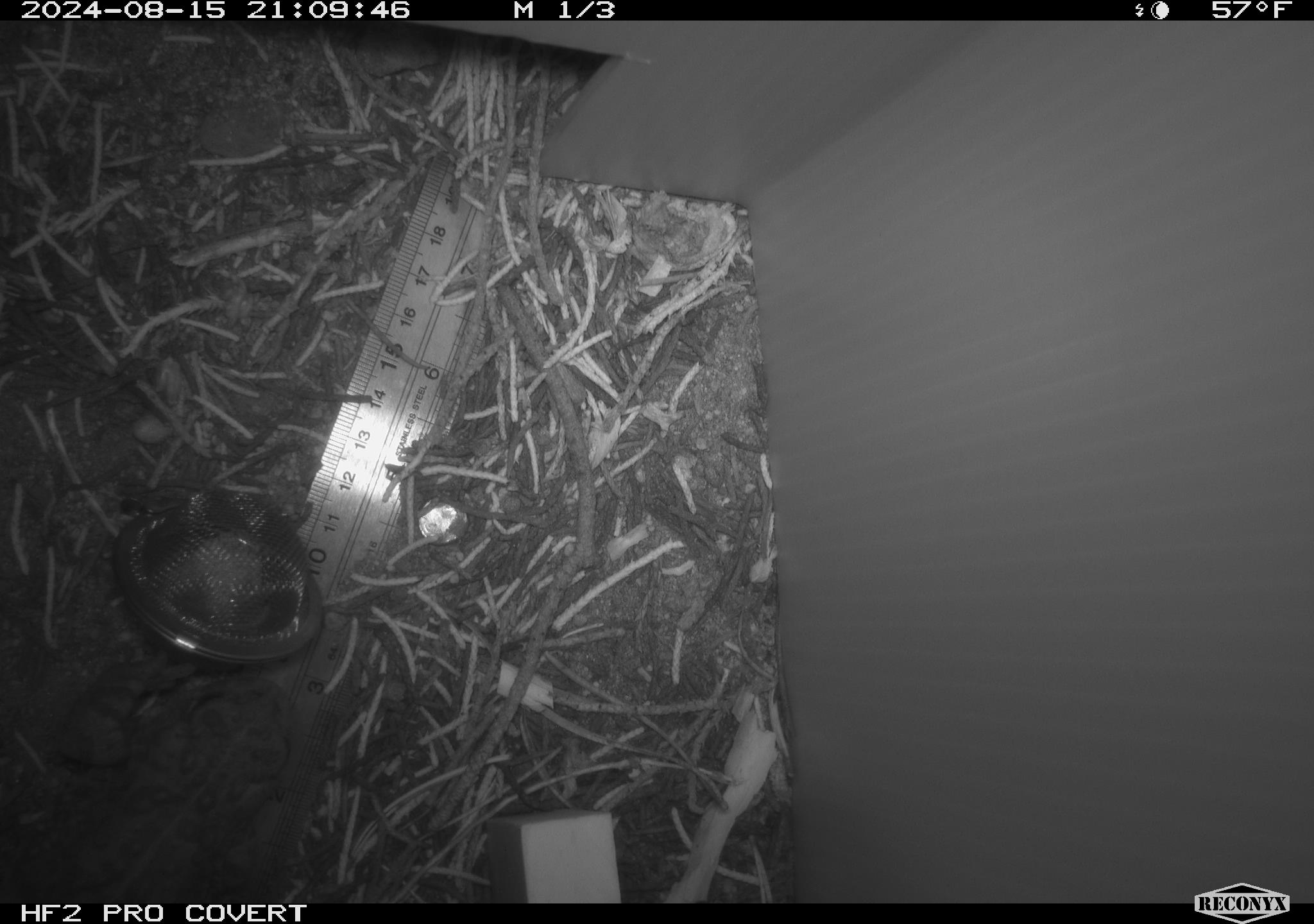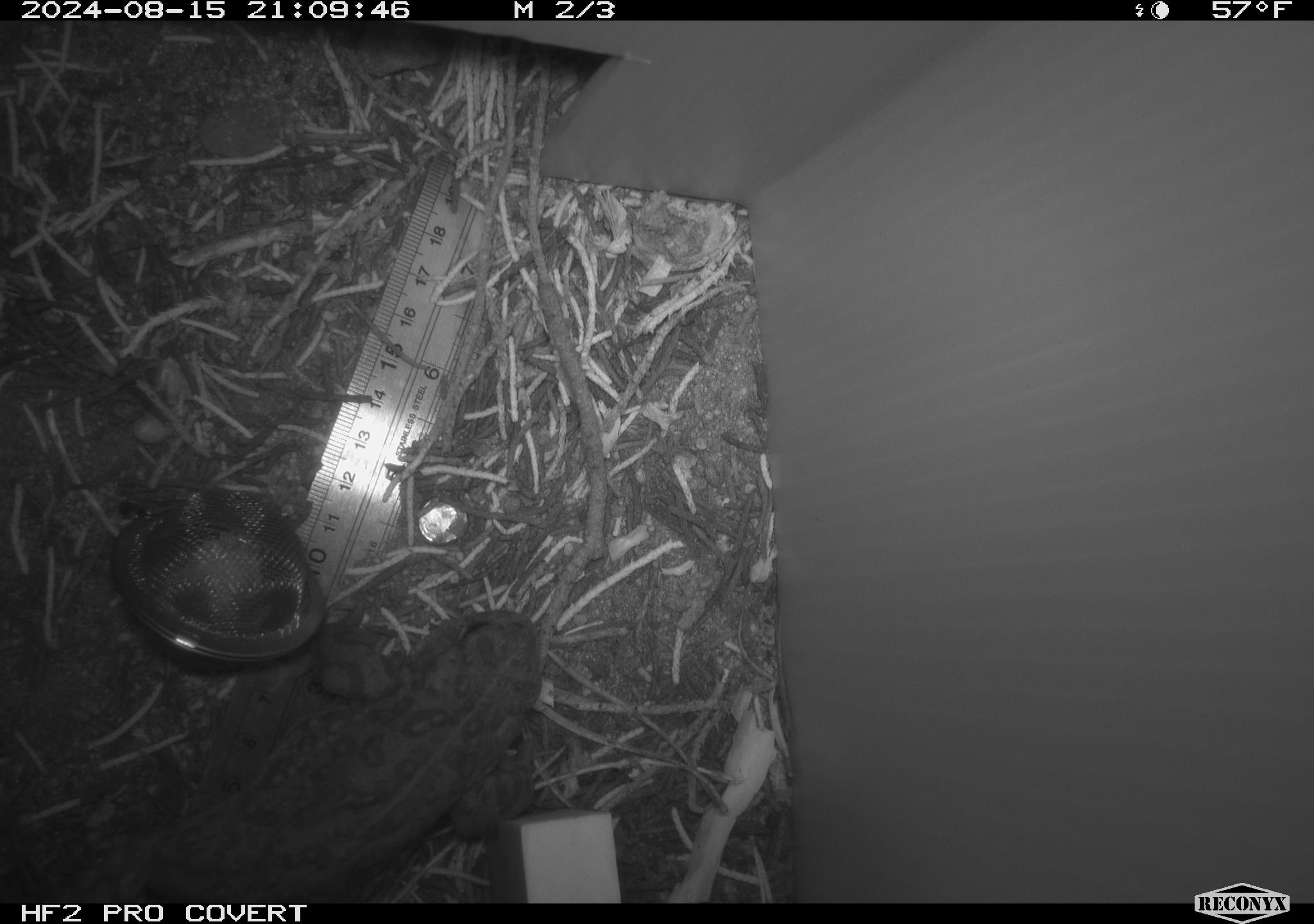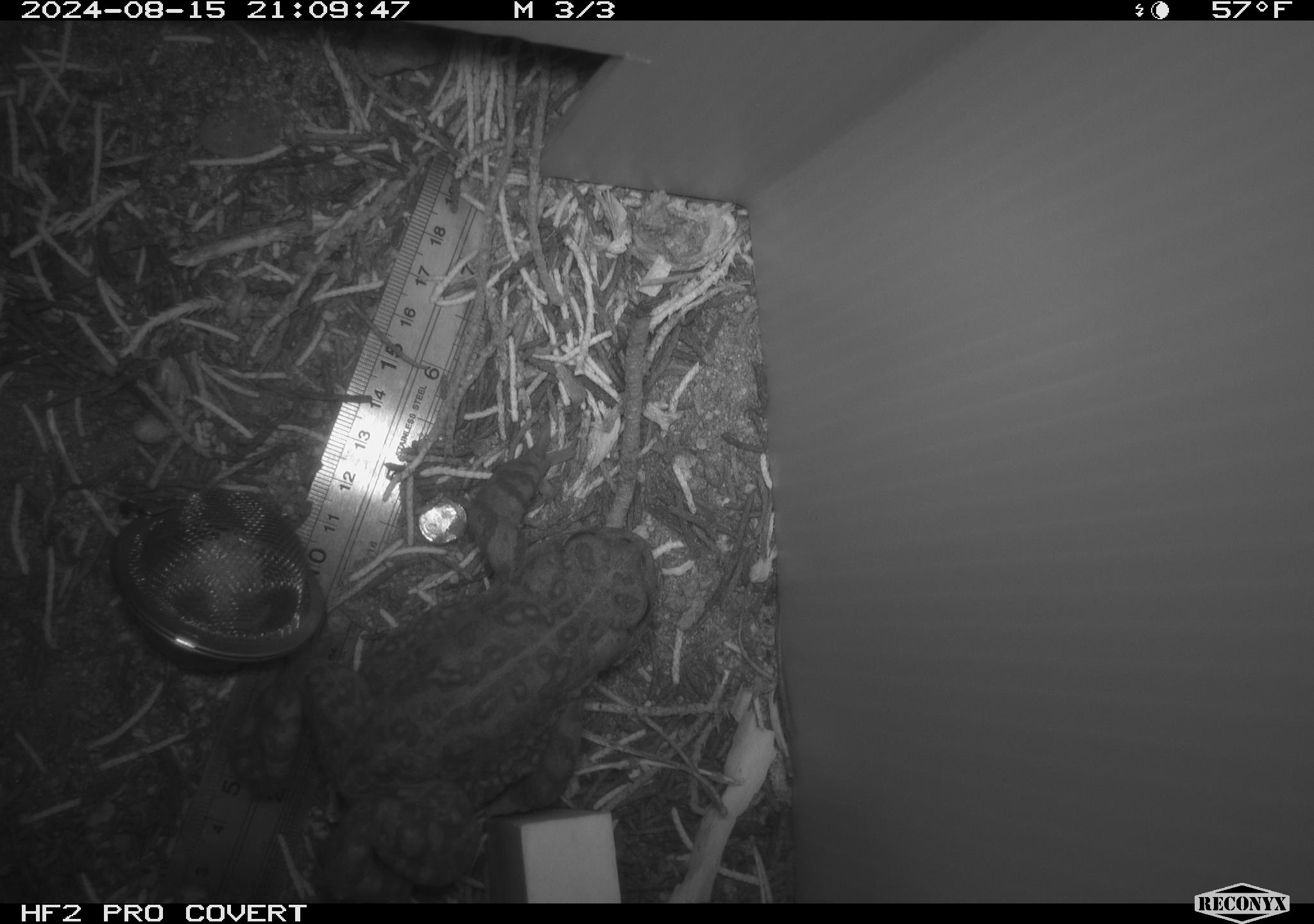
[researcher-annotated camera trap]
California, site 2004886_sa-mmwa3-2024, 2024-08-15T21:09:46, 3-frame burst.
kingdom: Animalia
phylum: Chordata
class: Amphibia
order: Anura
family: Bufonidae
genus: Anaxyrus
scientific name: Anaxyrus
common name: north american toads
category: anaxyrus species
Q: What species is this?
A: Anaxyrus species (north american toads) (Anaxyrus).